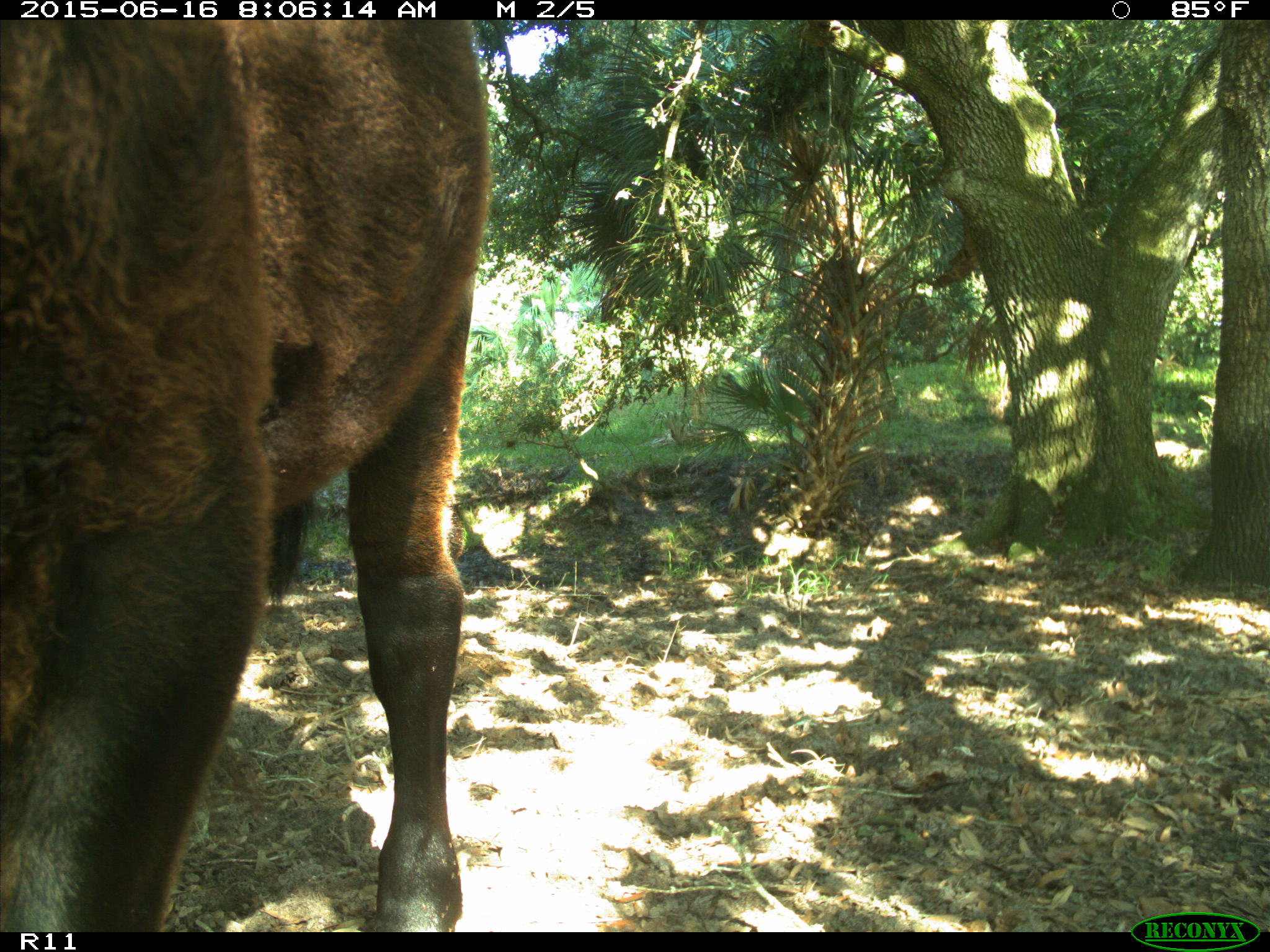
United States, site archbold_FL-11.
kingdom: Animalia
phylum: Chordata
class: Mammalia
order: Artiodactyla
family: Bovidae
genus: Bos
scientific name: Bos taurus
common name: domestic cow